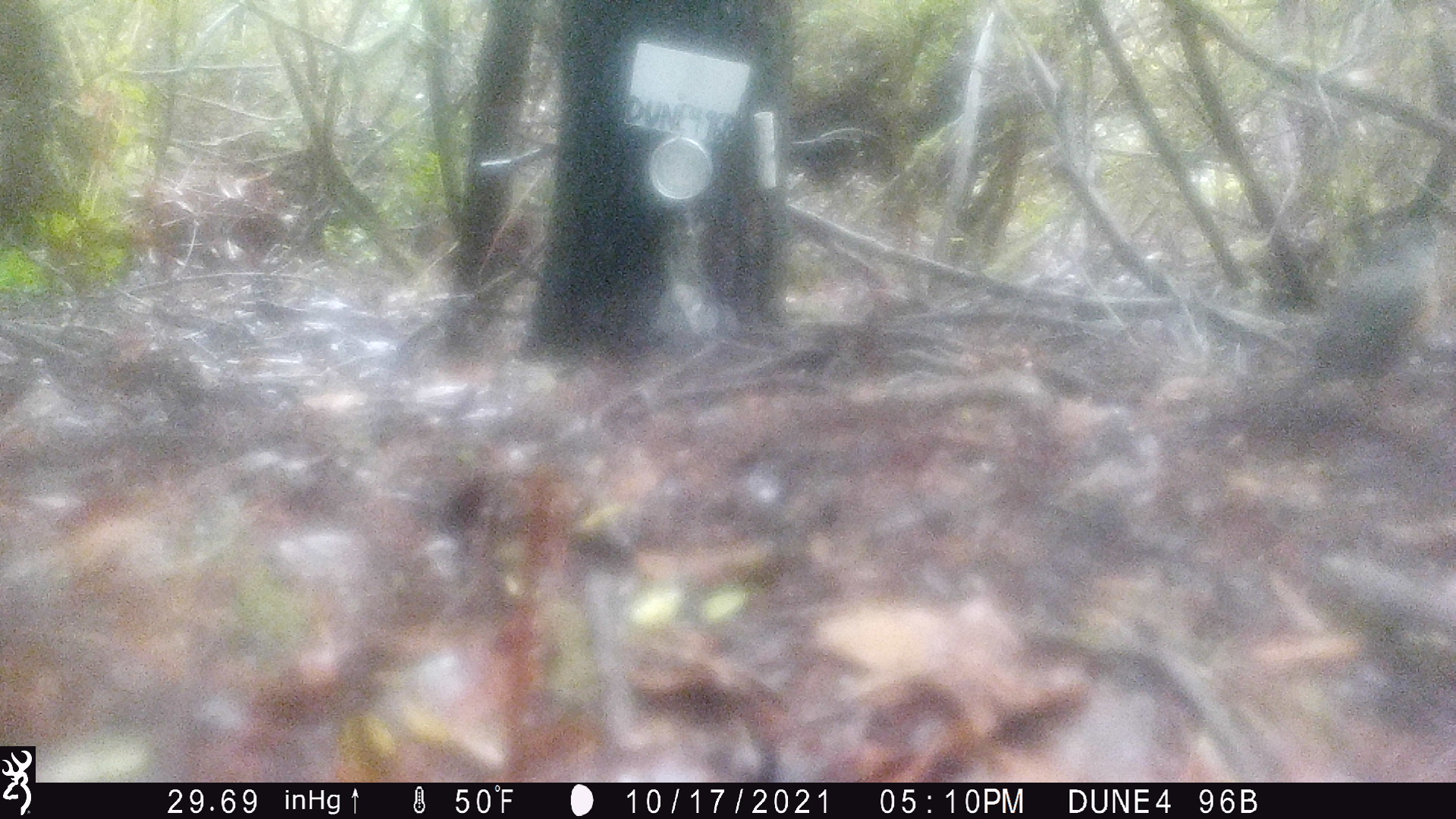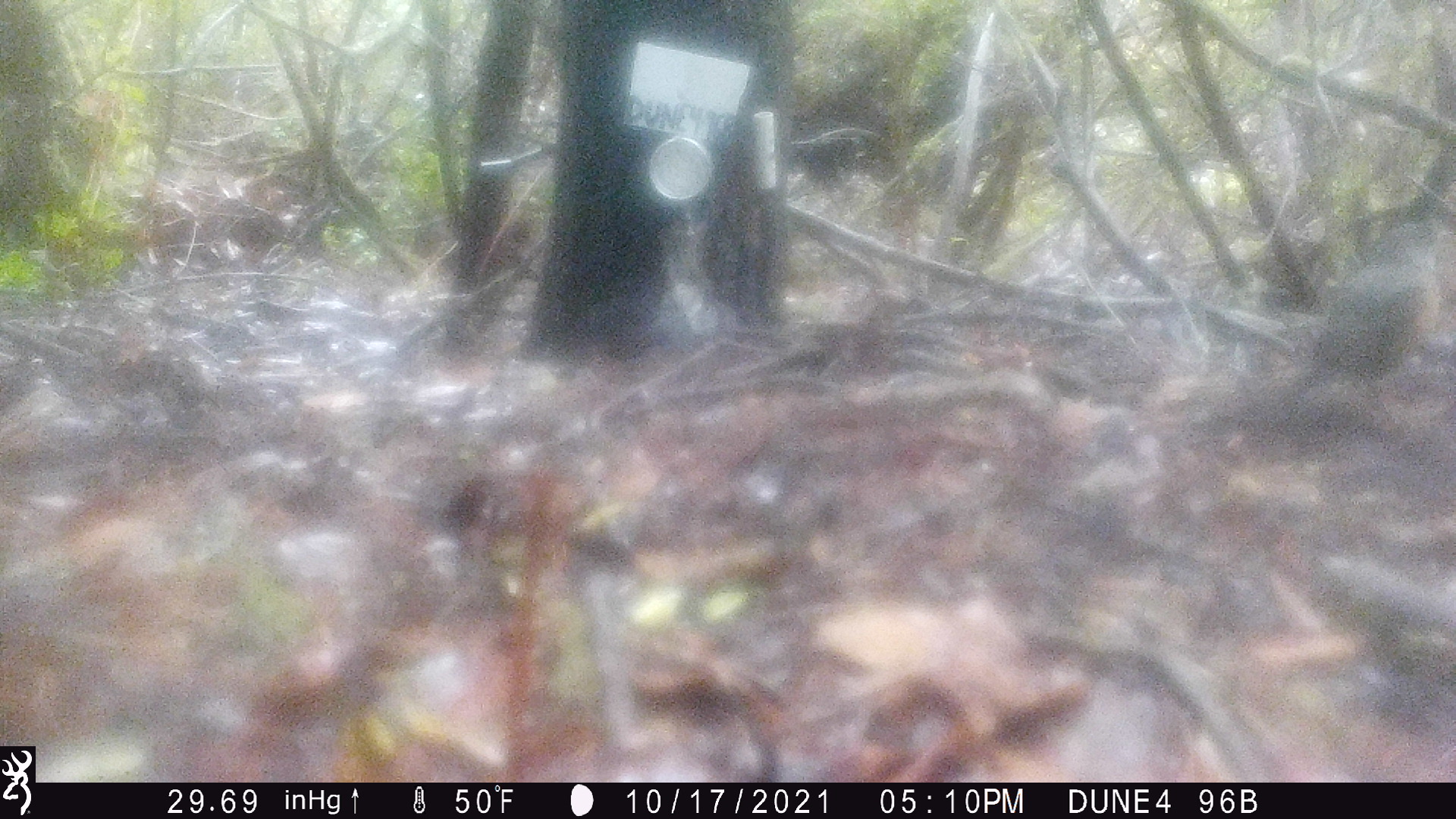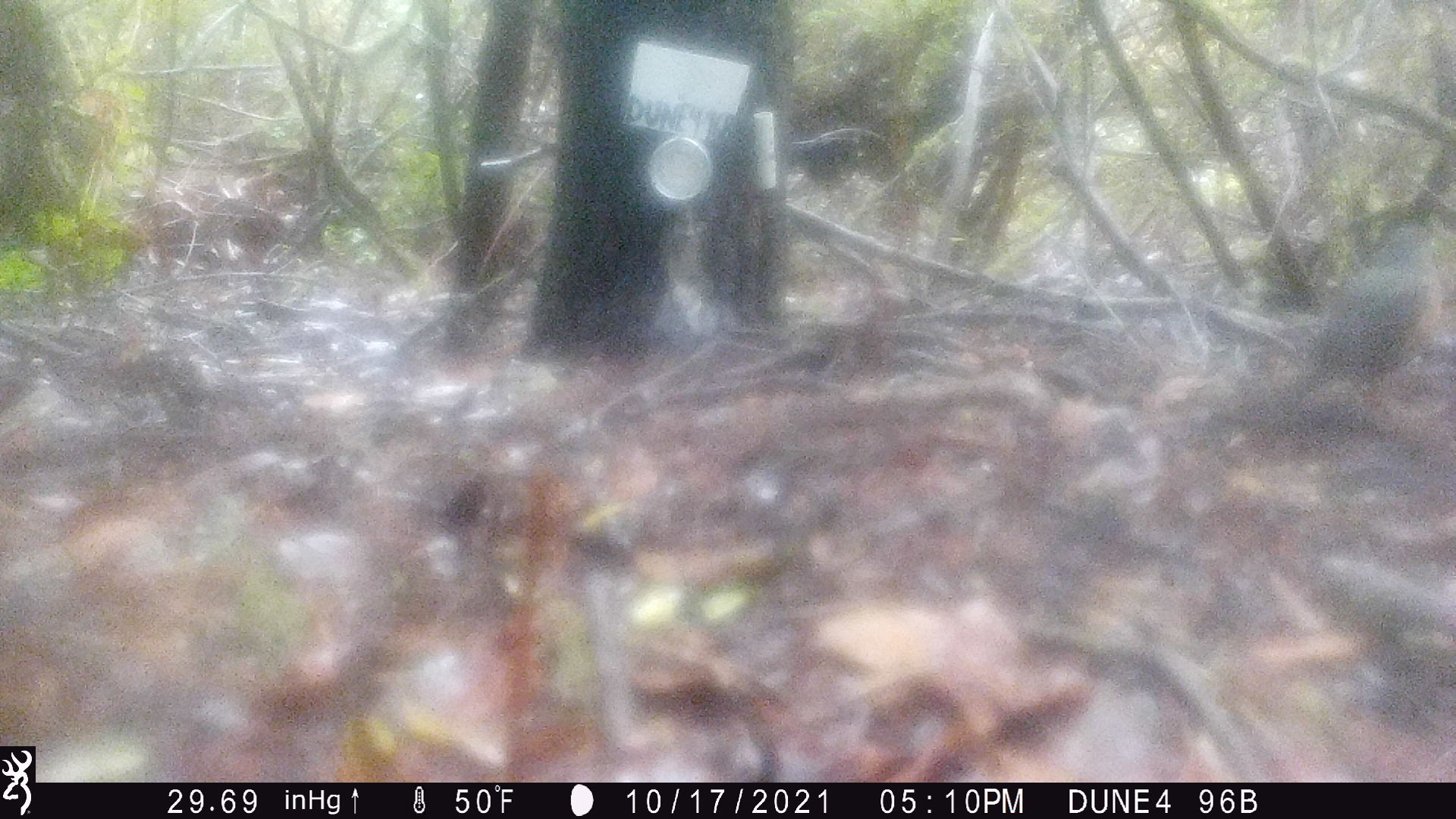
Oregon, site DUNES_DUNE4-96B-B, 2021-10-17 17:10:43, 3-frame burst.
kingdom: Animalia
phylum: Chordata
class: Aves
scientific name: Aves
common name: bird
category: other bird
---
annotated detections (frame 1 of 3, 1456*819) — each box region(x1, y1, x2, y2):
other bird: region(1255, 212, 1450, 461)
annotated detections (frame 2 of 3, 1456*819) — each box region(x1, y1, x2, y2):
other bird: region(1268, 203, 1450, 429)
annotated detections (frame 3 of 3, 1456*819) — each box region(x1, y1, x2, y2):
other bird: region(1286, 221, 1450, 450)